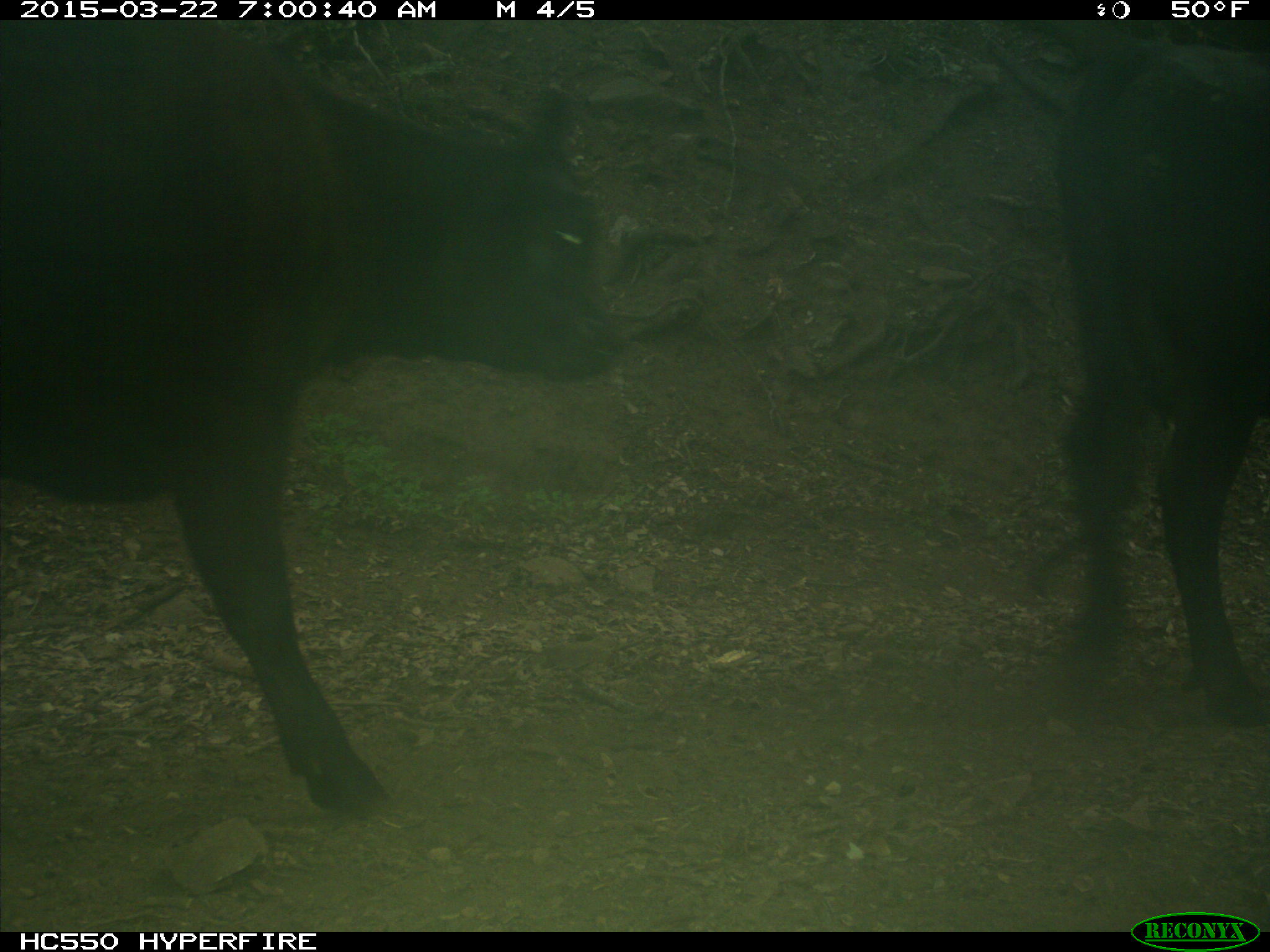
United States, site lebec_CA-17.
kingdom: Animalia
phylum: Chordata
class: Mammalia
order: Artiodactyla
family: Bovidae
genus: Bos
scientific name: Bos taurus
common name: domestic cow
Bos taurus (domestic cow).